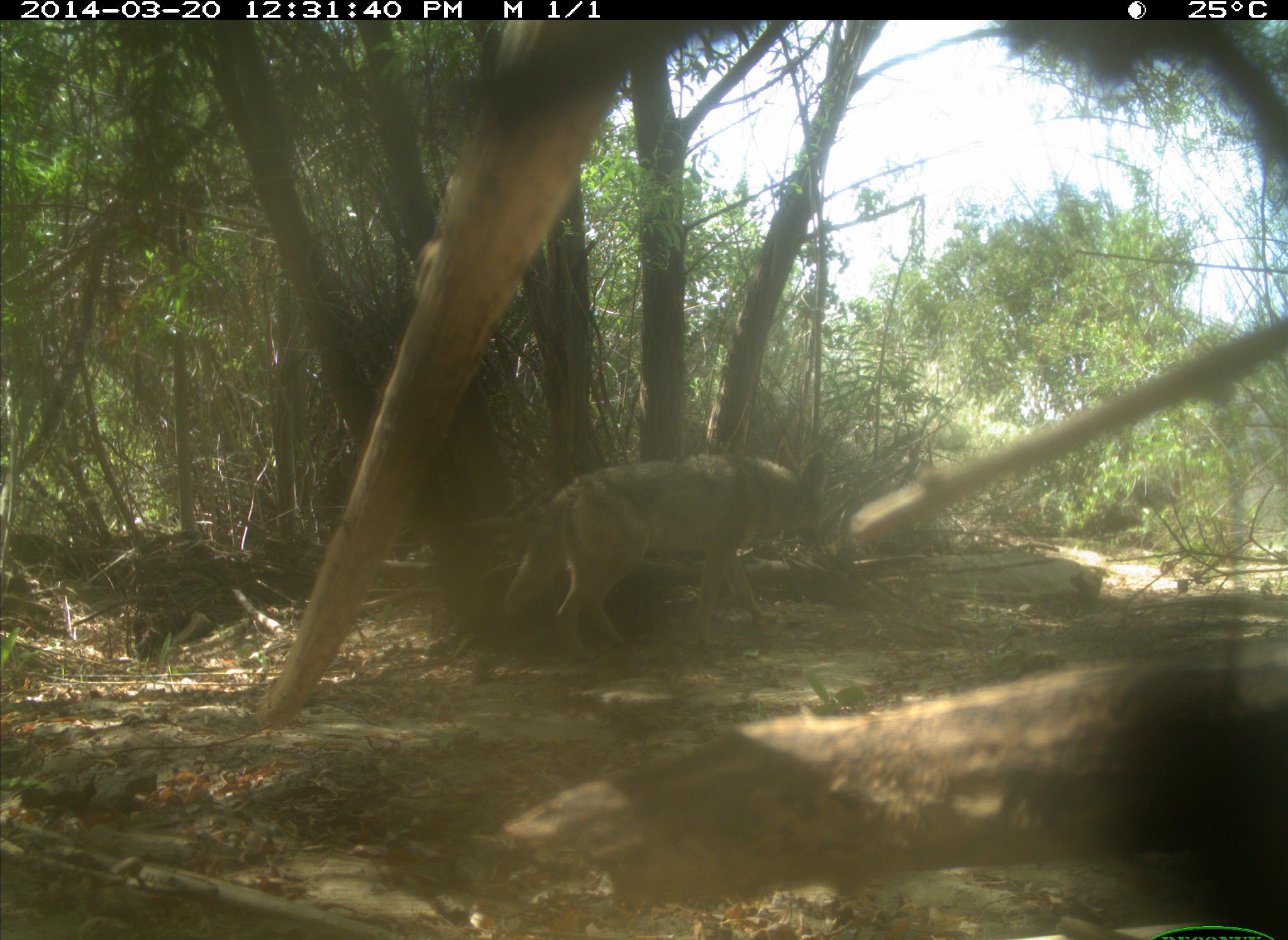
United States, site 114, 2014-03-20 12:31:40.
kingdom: Animalia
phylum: Chordata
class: Mammalia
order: Carnivora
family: Canidae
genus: Canis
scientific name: Canis latrans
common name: coyote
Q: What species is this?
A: Coyote (Canis latrans).